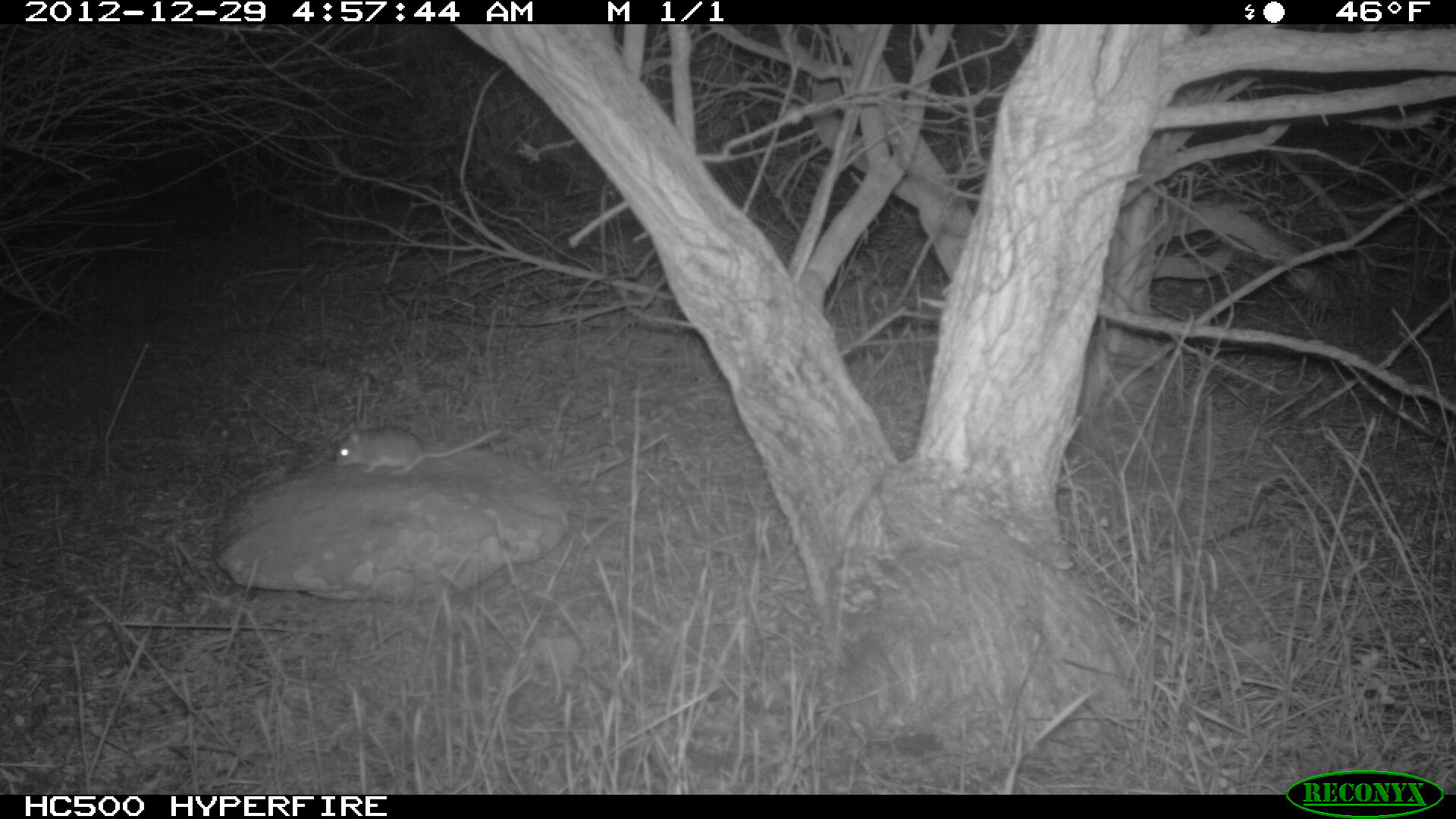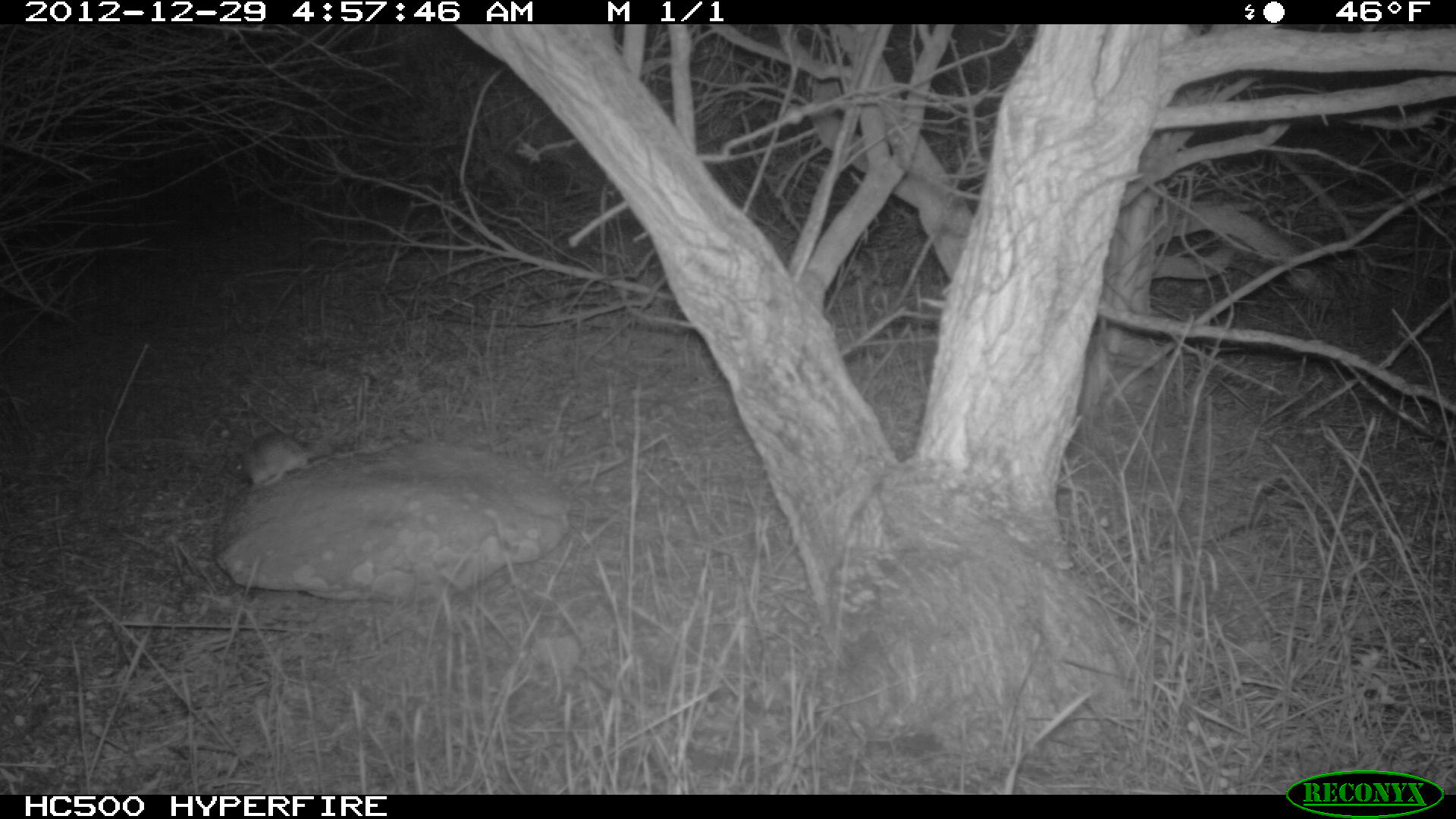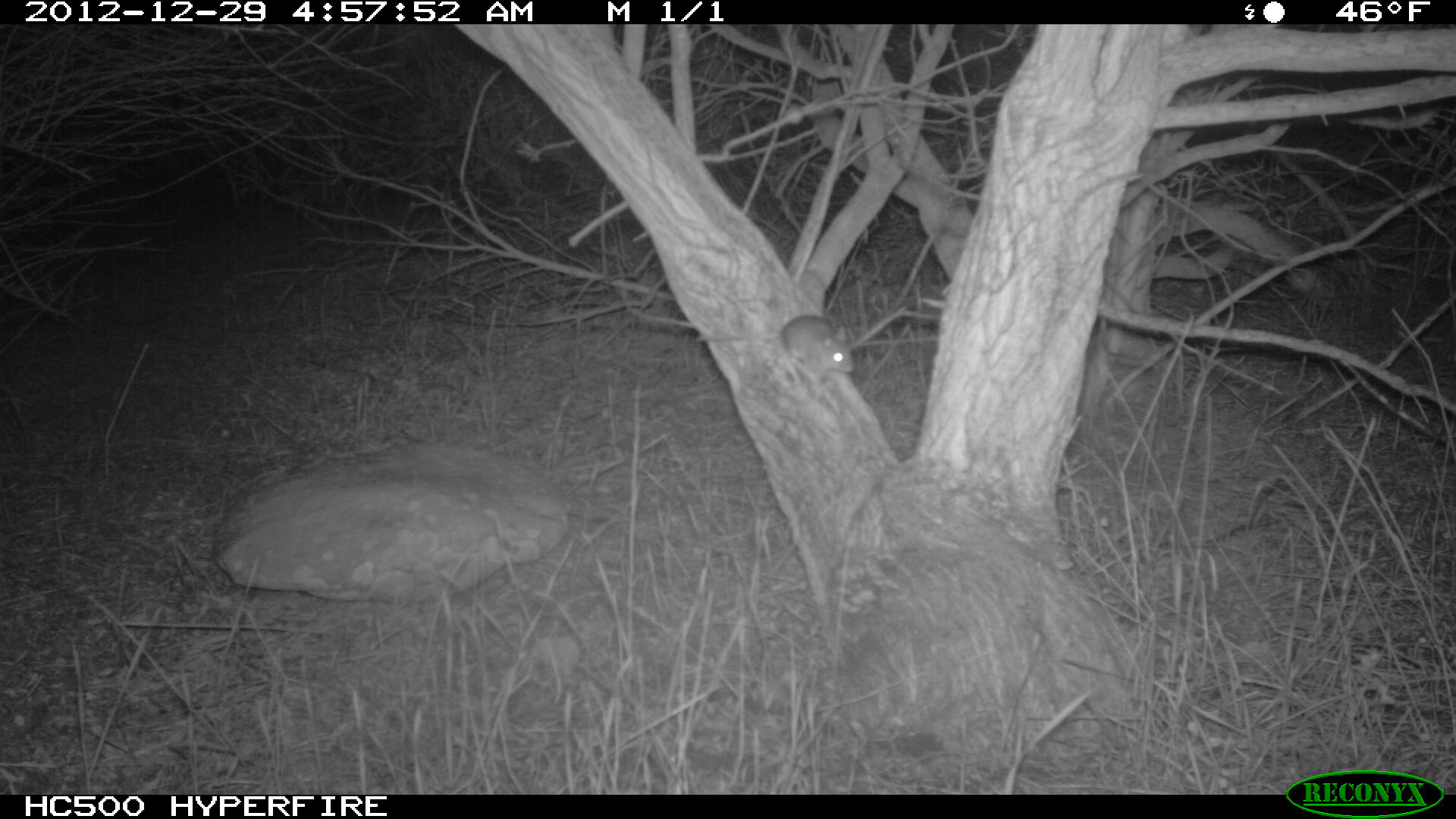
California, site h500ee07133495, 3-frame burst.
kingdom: Animalia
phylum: Chordata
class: Mammalia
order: Rodentia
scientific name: Rodentia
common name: rodent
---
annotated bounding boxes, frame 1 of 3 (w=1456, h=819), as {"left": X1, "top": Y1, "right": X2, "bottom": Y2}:
rodent: {"left": 334, "top": 425, "right": 502, "bottom": 475}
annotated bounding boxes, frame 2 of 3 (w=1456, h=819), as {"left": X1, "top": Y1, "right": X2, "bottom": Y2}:
rodent: {"left": 224, "top": 432, "right": 326, "bottom": 490}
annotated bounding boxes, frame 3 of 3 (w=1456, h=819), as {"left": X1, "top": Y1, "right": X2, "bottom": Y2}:
rodent: {"left": 780, "top": 315, "right": 855, "bottom": 384}